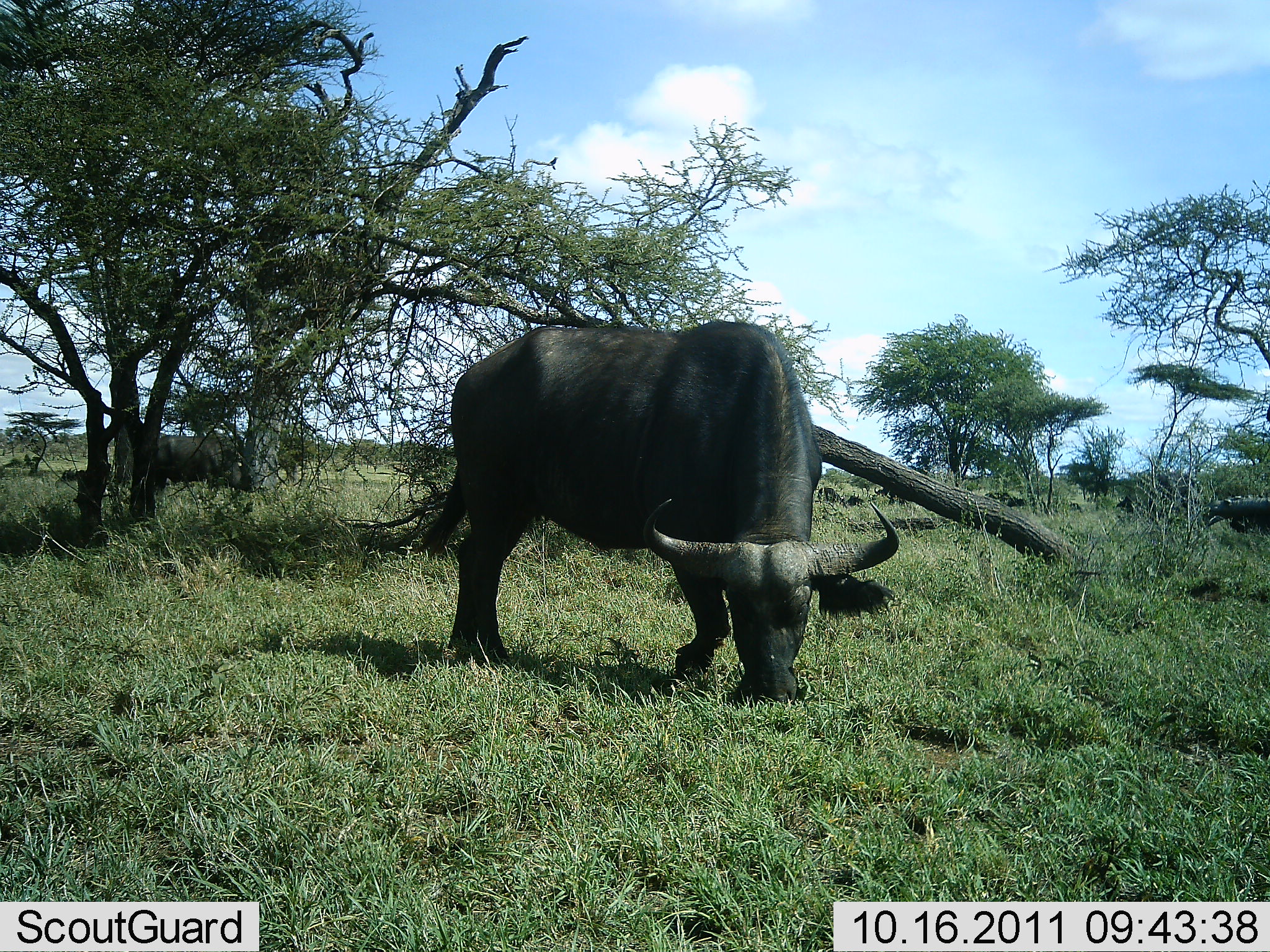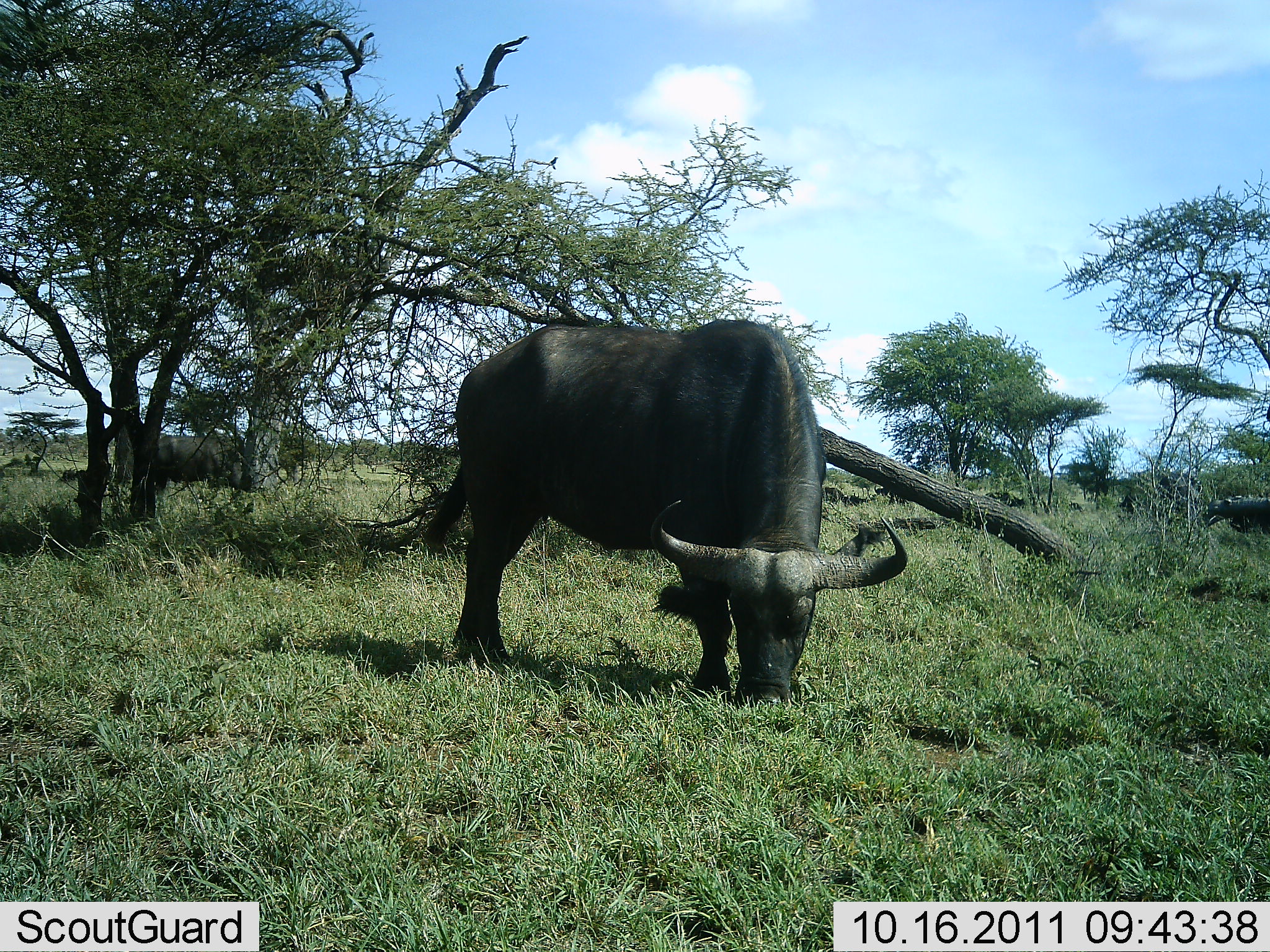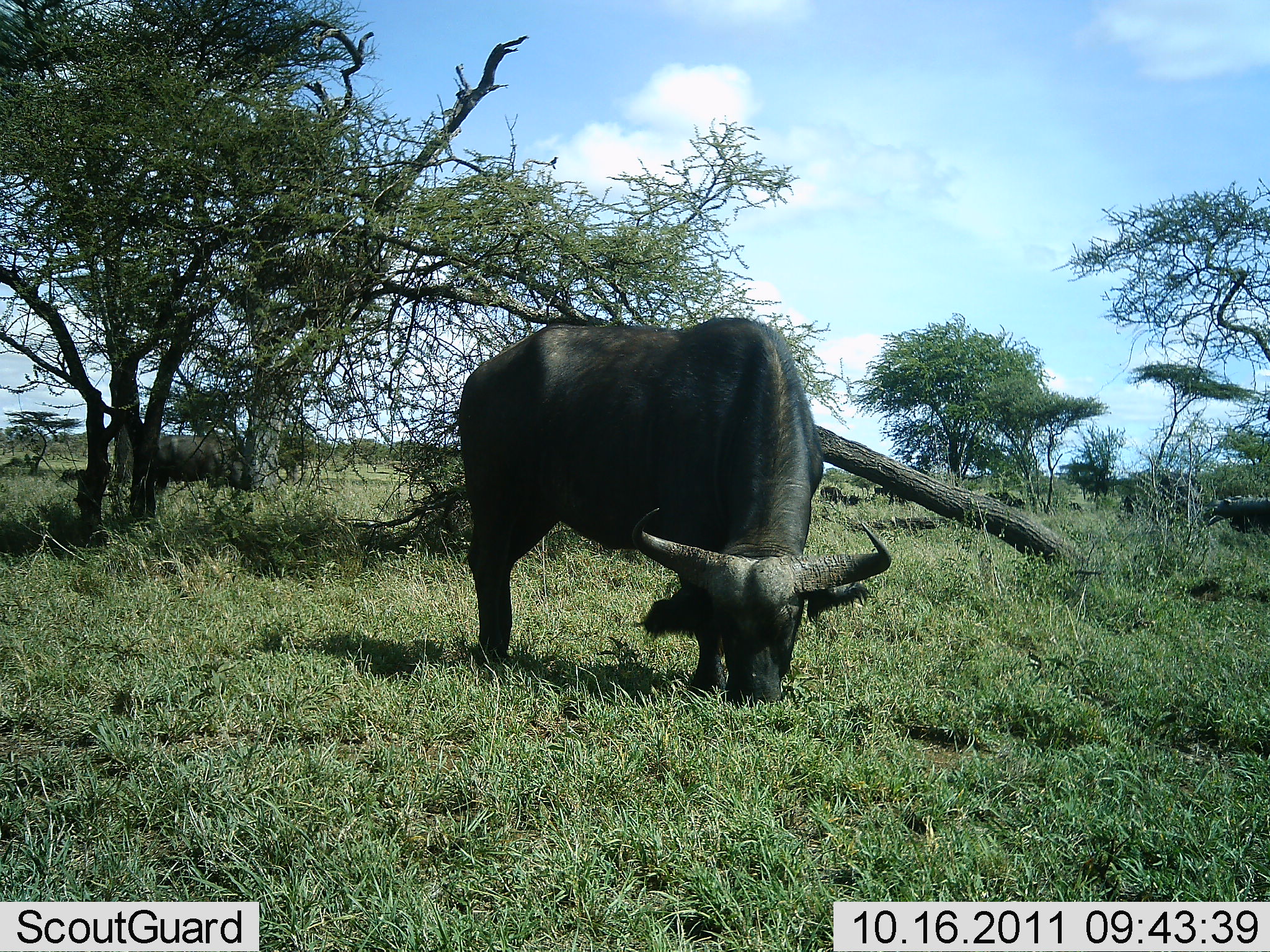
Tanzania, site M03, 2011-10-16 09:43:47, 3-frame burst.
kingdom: Animalia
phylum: Chordata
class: Mammalia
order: Artiodactyla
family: Bovidae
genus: Syncerus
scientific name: Syncerus caffer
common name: cape buffalo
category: buffalo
Buffalo (cape buffalo) (Syncerus caffer), count 2. Behavior (volunteer vote fractions): standing 42%, resting 0%, moving 0%, interacting 0%. Young present (vote fraction): 0%. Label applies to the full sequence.